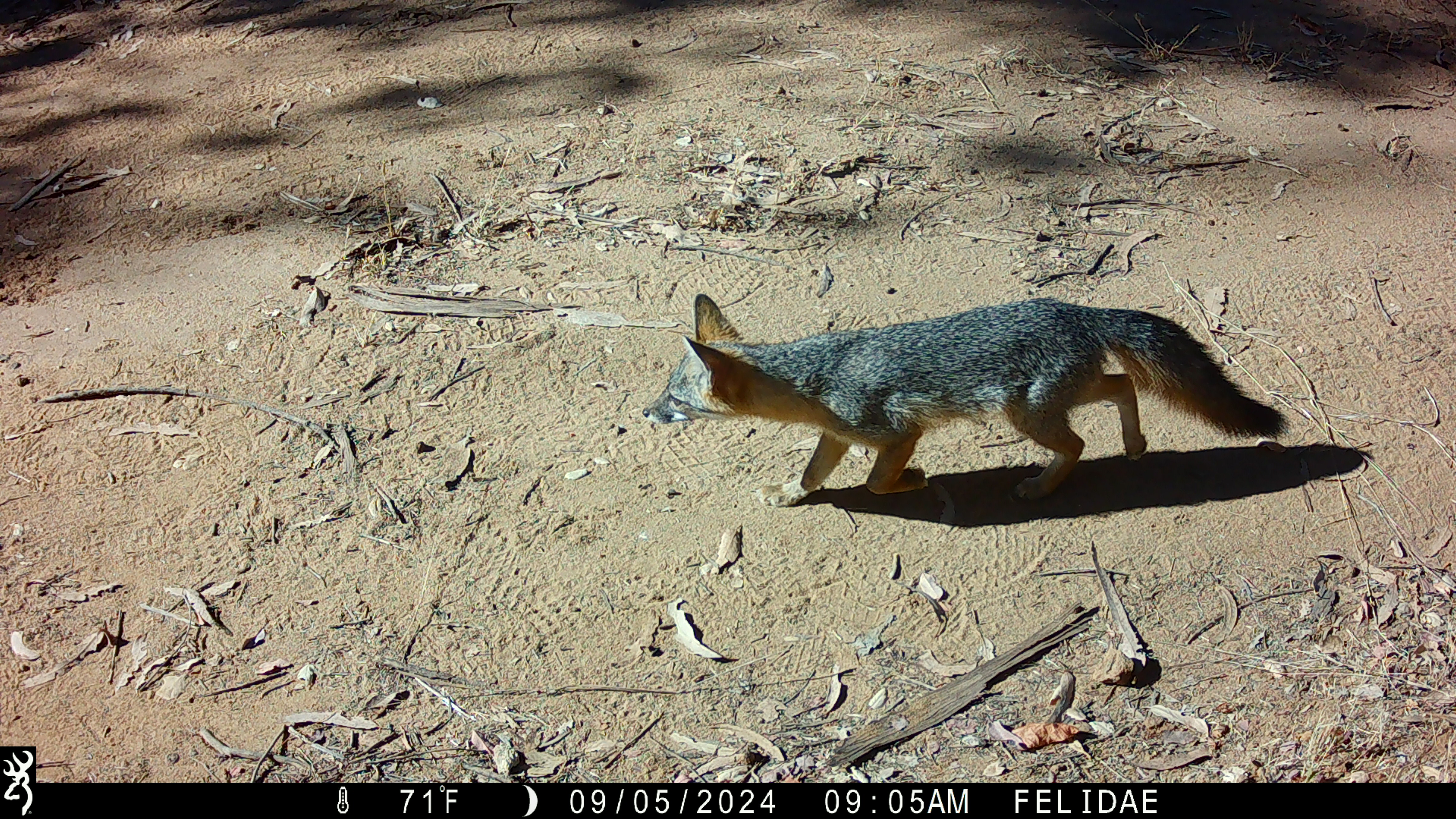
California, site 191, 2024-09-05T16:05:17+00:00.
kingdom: Animalia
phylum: Chordata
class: Mammalia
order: Carnivora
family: Canidae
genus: Urocyon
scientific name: Urocyon cinereoargenteus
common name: gray fox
Gray fox (Urocyon cinereoargenteus).